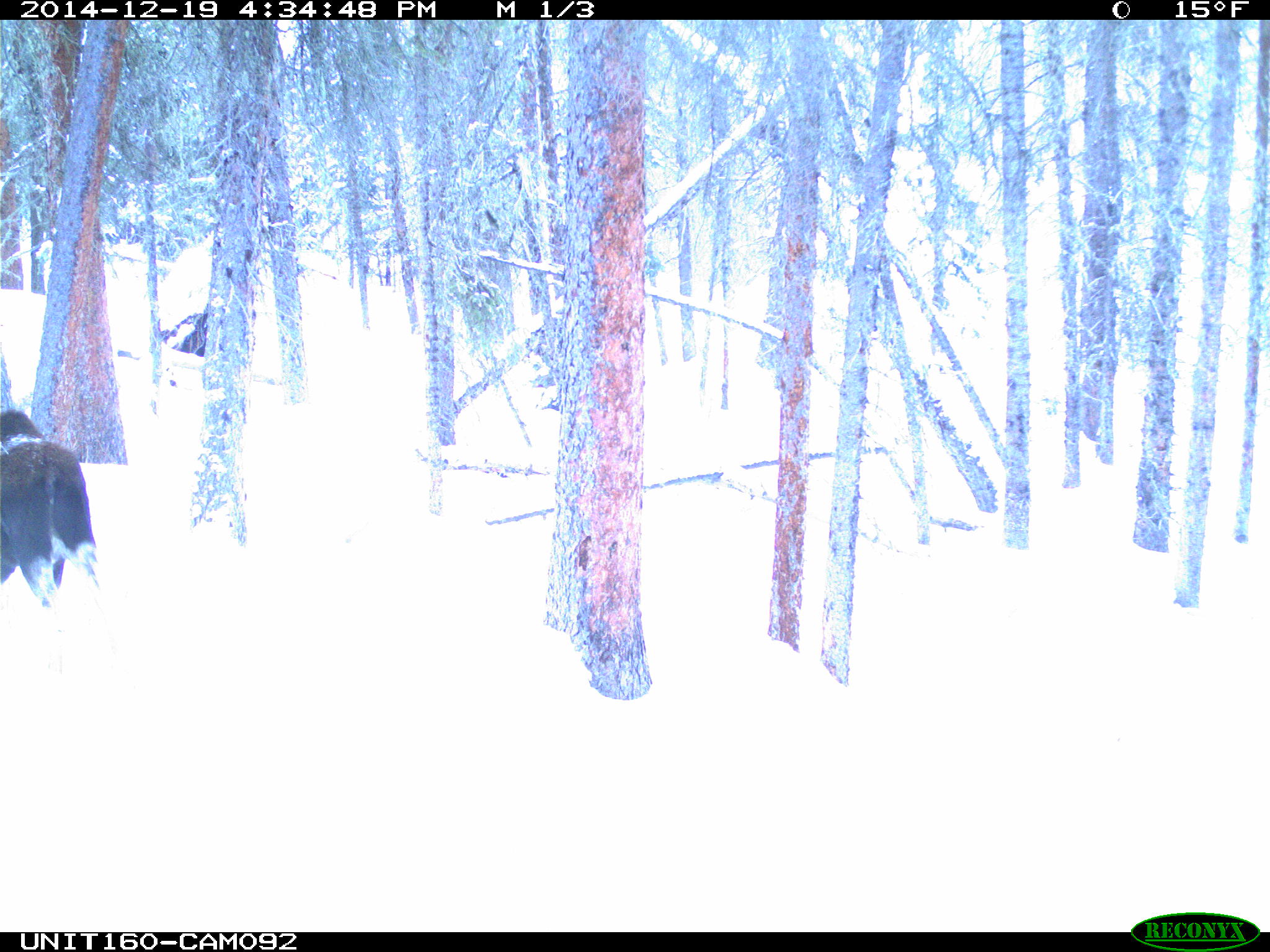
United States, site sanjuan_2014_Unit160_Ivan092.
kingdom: Animalia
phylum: Chordata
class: Mammalia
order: Artiodactyla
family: Cervidae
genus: Alces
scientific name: Alces alces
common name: moose